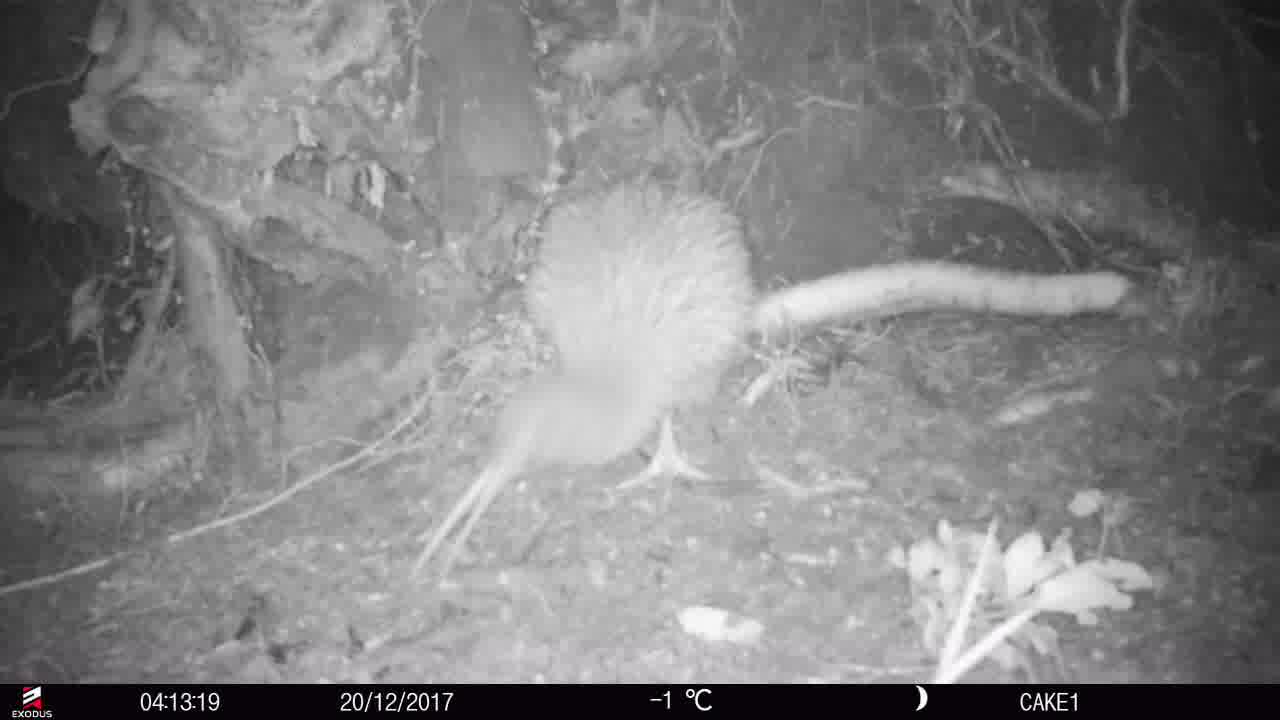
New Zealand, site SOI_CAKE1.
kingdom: Animalia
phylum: Chordata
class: Aves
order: Apterygiformes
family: Apterygidae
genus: Apteryx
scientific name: Apteryx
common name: kiwi